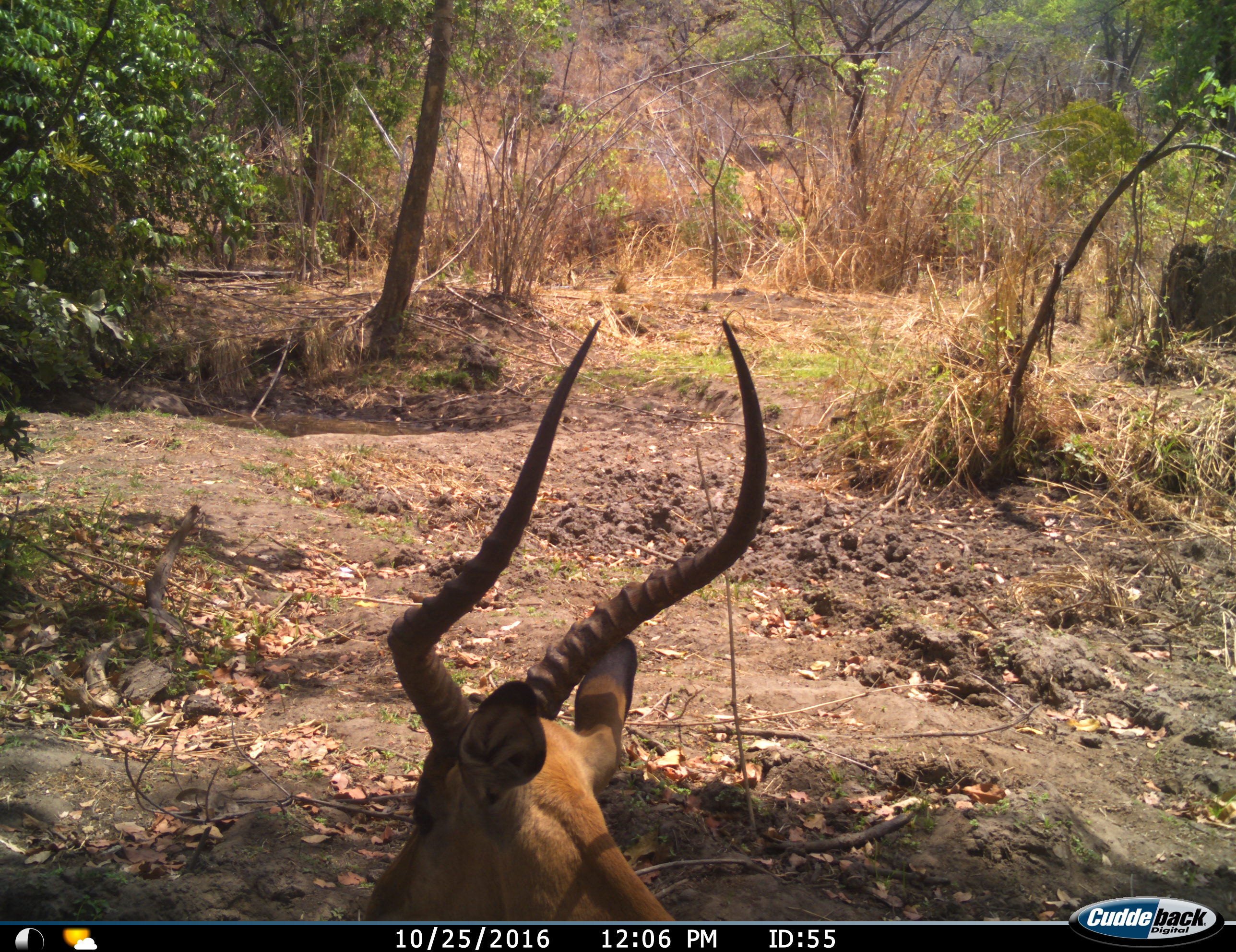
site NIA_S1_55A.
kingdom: Animalia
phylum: Chordata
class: Mammalia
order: Artiodactyla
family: Bovidae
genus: Aepyceros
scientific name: Aepyceros melampus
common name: impala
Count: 1.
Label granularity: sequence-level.